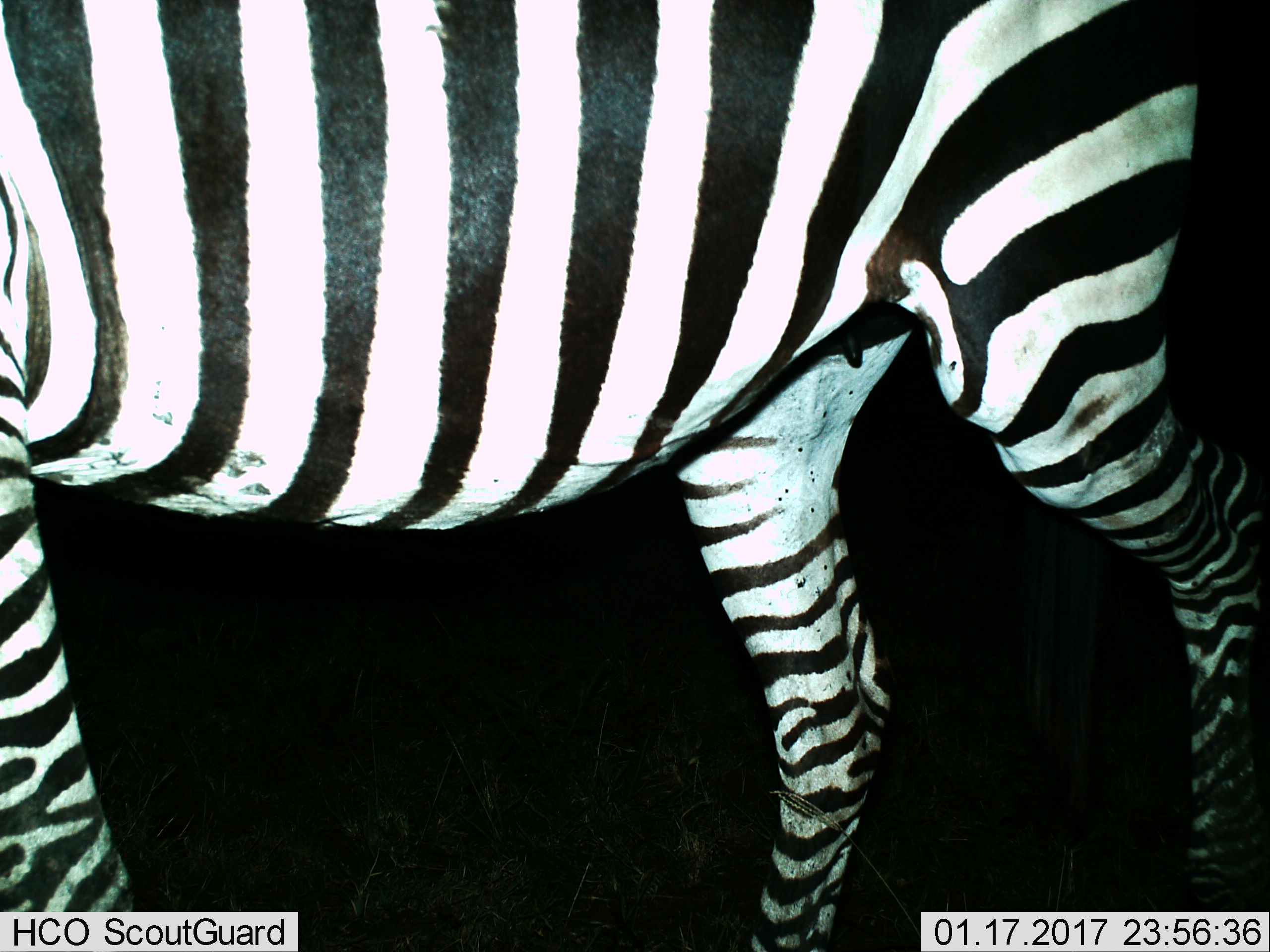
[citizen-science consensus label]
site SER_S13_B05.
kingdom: Animalia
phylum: Chordata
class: Mammalia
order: Perissodactyla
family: Equidae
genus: Equus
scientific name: Equus quagga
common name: plains zebra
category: zebraplains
Zebraplains (plains zebra) (Equus quagga), count 1. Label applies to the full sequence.